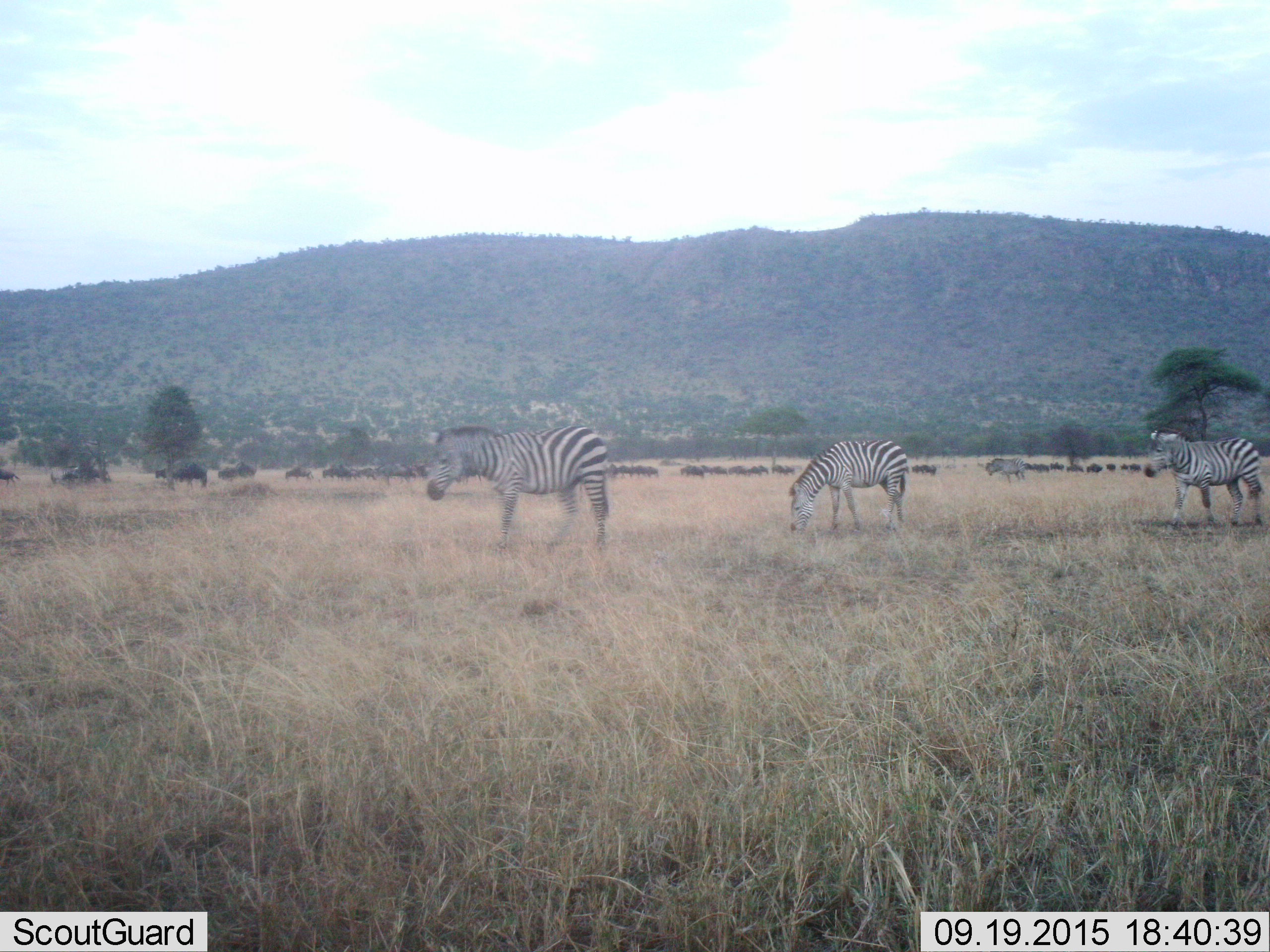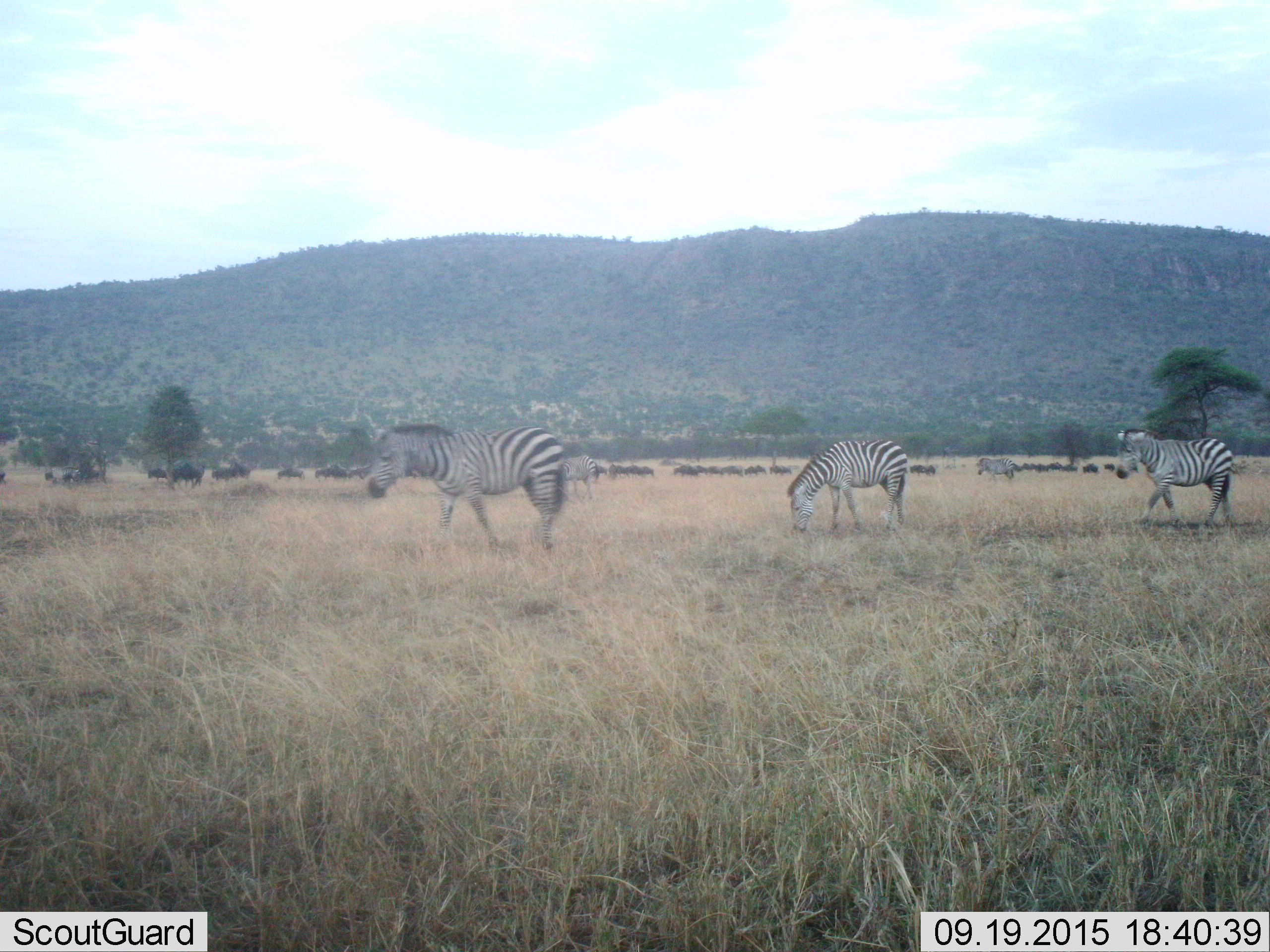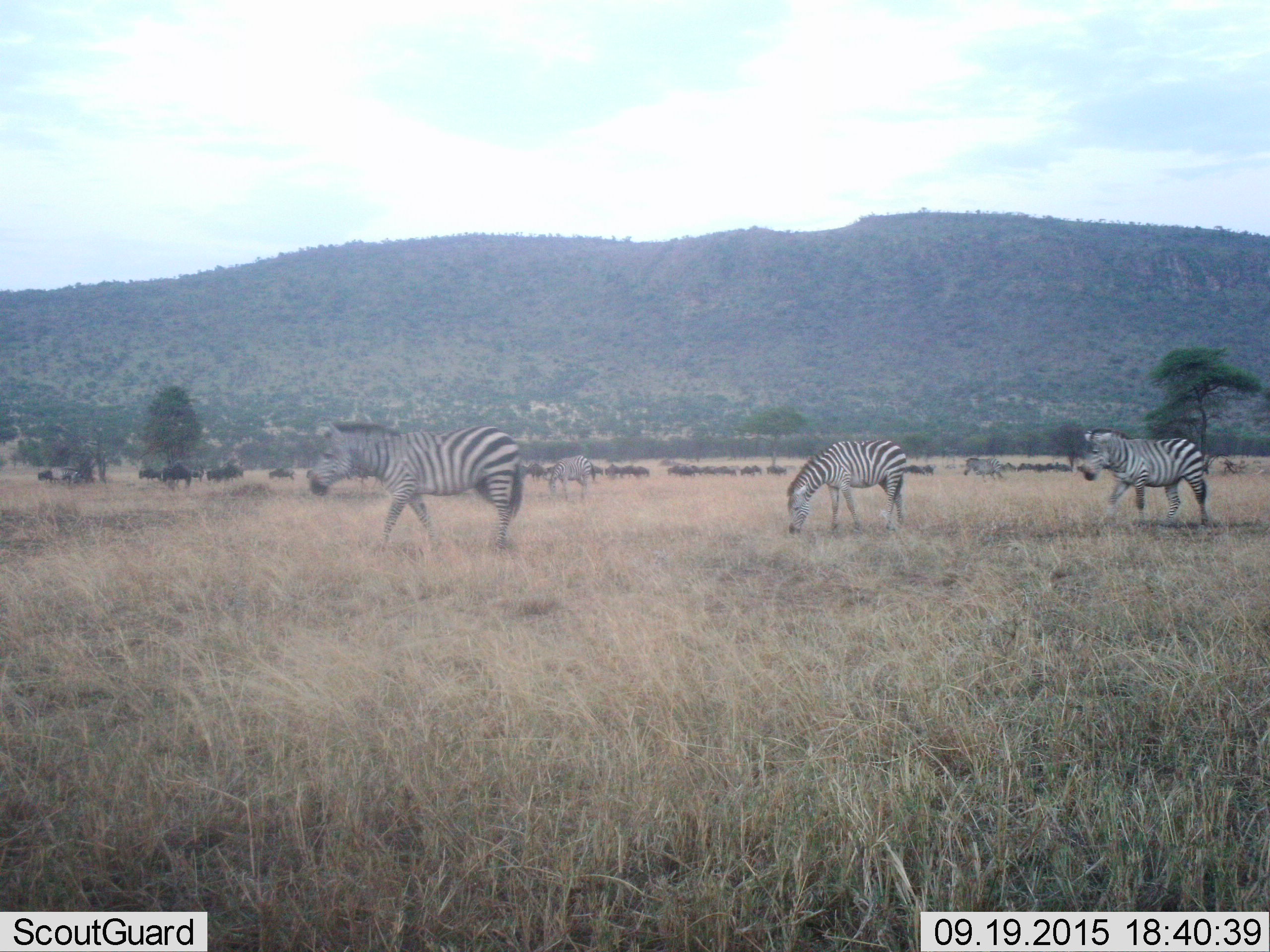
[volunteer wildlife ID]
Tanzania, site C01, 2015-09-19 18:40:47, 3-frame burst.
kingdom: Animalia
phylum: Chordata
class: Mammalia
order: Artiodactyla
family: Bovidae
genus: Connochaetes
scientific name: Connochaetes taurinus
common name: blue wildebeest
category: wildebeest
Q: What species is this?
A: Wildebeest (blue wildebeest) (Connochaetes taurinus).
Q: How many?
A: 11-50.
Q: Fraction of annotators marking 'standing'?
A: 22%.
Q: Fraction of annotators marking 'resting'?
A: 0%.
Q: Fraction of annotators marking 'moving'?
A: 100%.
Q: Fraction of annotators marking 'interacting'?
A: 0%.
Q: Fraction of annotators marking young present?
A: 11%.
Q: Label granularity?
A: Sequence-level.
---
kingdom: Animalia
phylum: Chordata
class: Mammalia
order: Perissodactyla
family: Equidae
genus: Equus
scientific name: Equus quagga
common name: plains zebra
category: zebra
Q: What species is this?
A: Zebra (plains zebra) (Equus quagga).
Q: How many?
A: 4.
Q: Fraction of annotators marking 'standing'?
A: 37%.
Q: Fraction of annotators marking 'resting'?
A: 5%.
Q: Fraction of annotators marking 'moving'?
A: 89%.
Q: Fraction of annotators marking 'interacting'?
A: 0%.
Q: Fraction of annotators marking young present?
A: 5%.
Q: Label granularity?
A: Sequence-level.